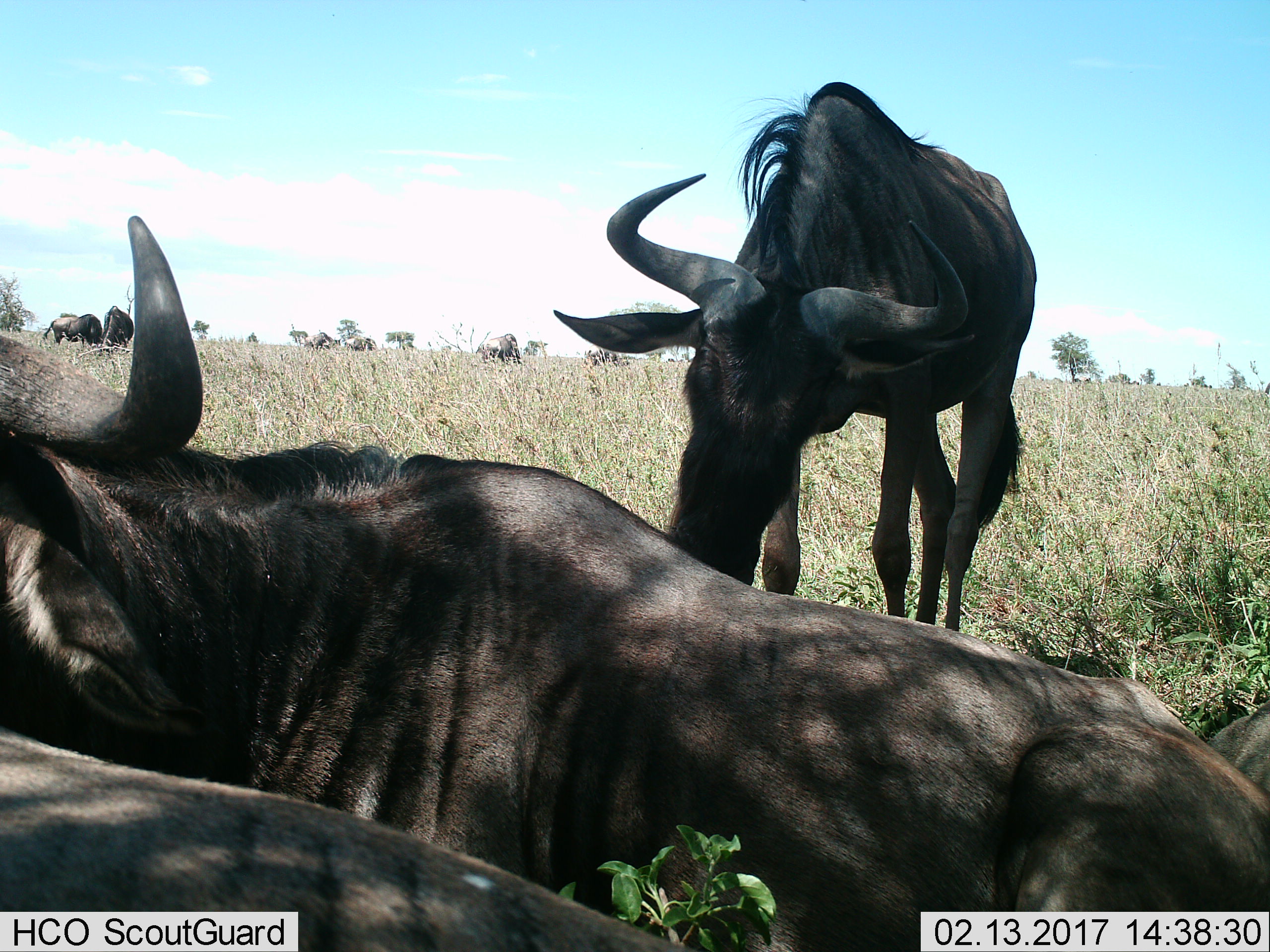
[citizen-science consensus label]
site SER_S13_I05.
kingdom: Animalia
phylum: Chordata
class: Mammalia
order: Artiodactyla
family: Bovidae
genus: Connochaetes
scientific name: Connochaetes taurinus taurinus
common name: blue wildebeest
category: wildebeestblue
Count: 9.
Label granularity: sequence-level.